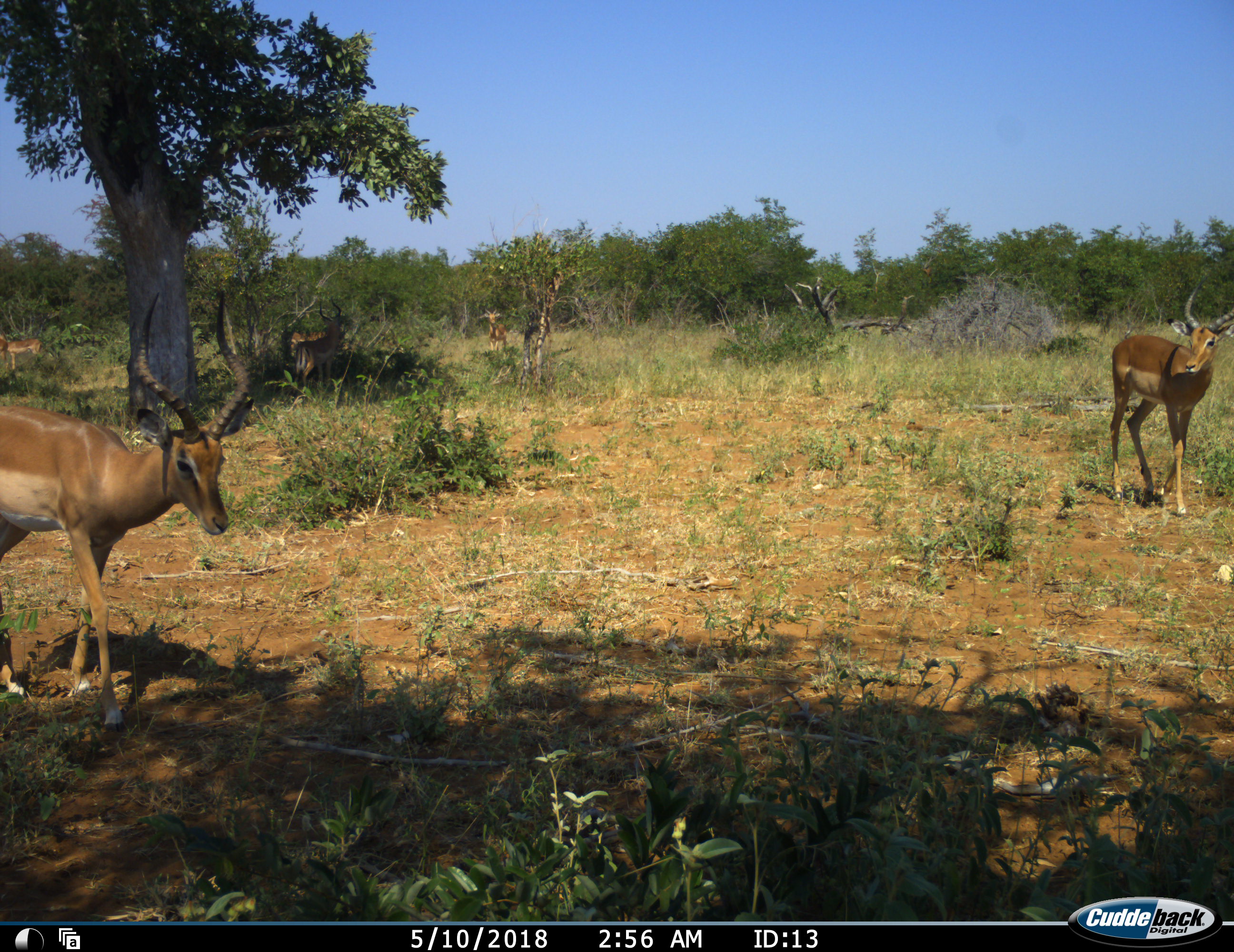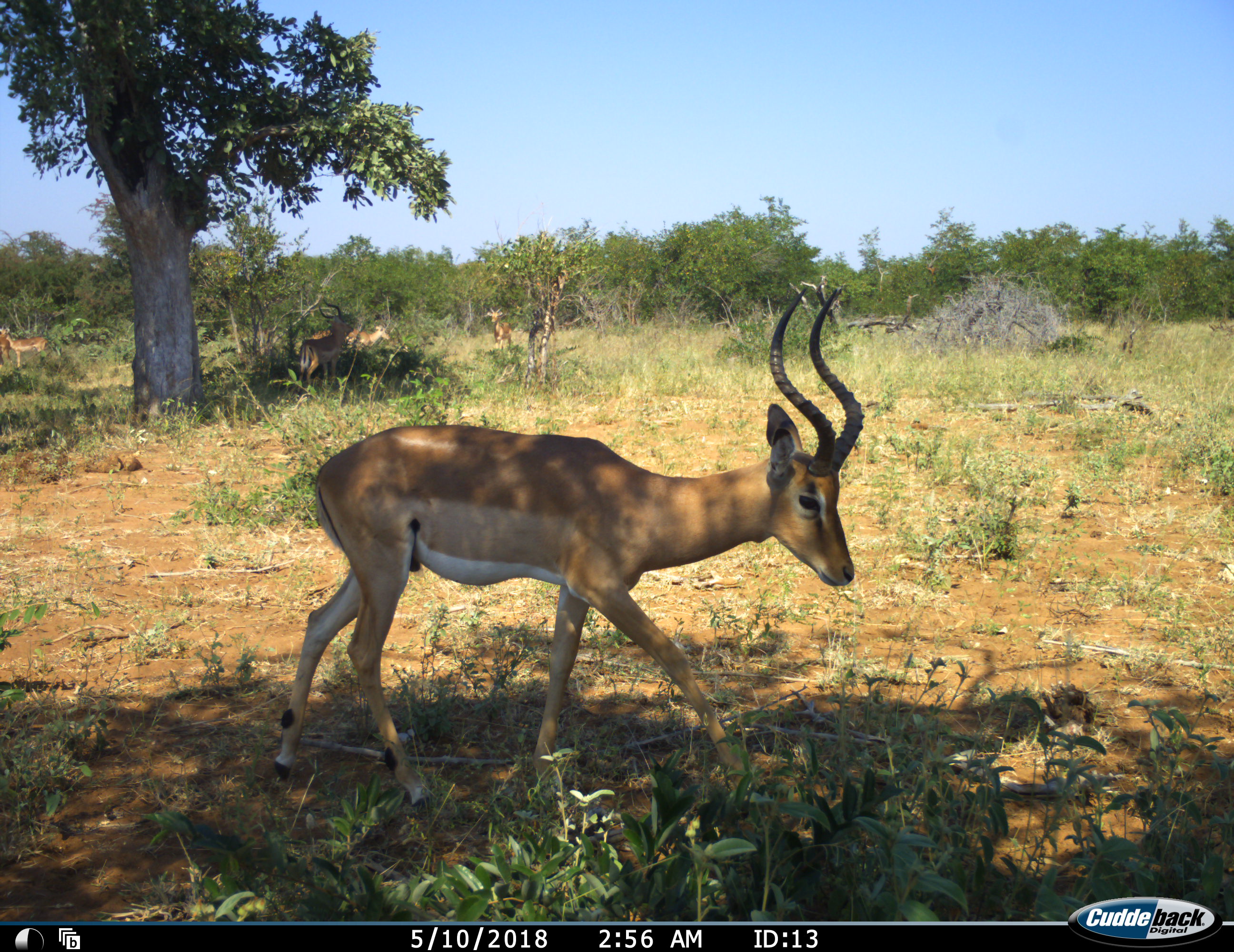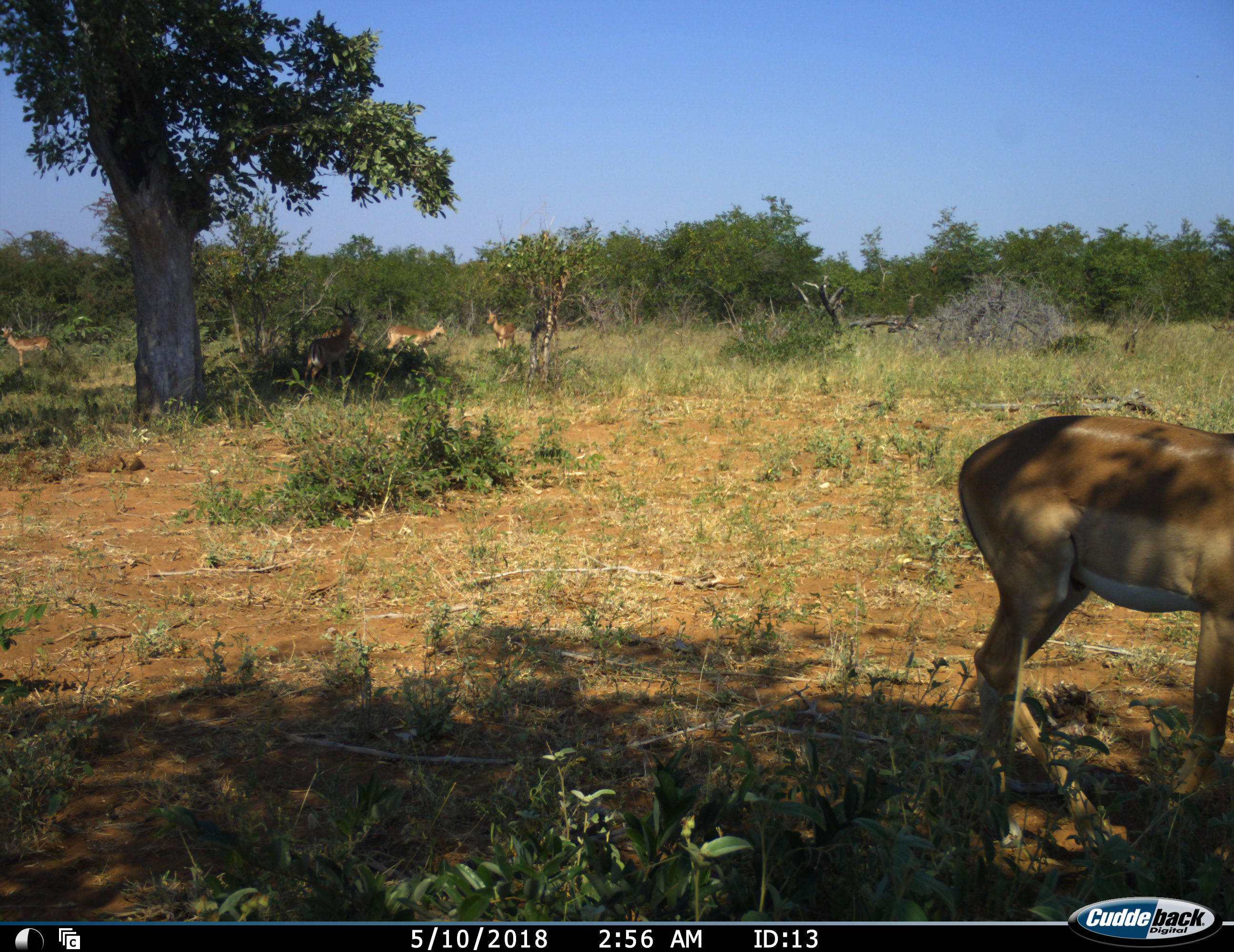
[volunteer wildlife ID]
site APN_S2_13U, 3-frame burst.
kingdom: Animalia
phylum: Chordata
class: Mammalia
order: Artiodactyla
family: Bovidae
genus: Aepyceros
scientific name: Aepyceros melampus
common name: impala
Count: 6.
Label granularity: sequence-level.